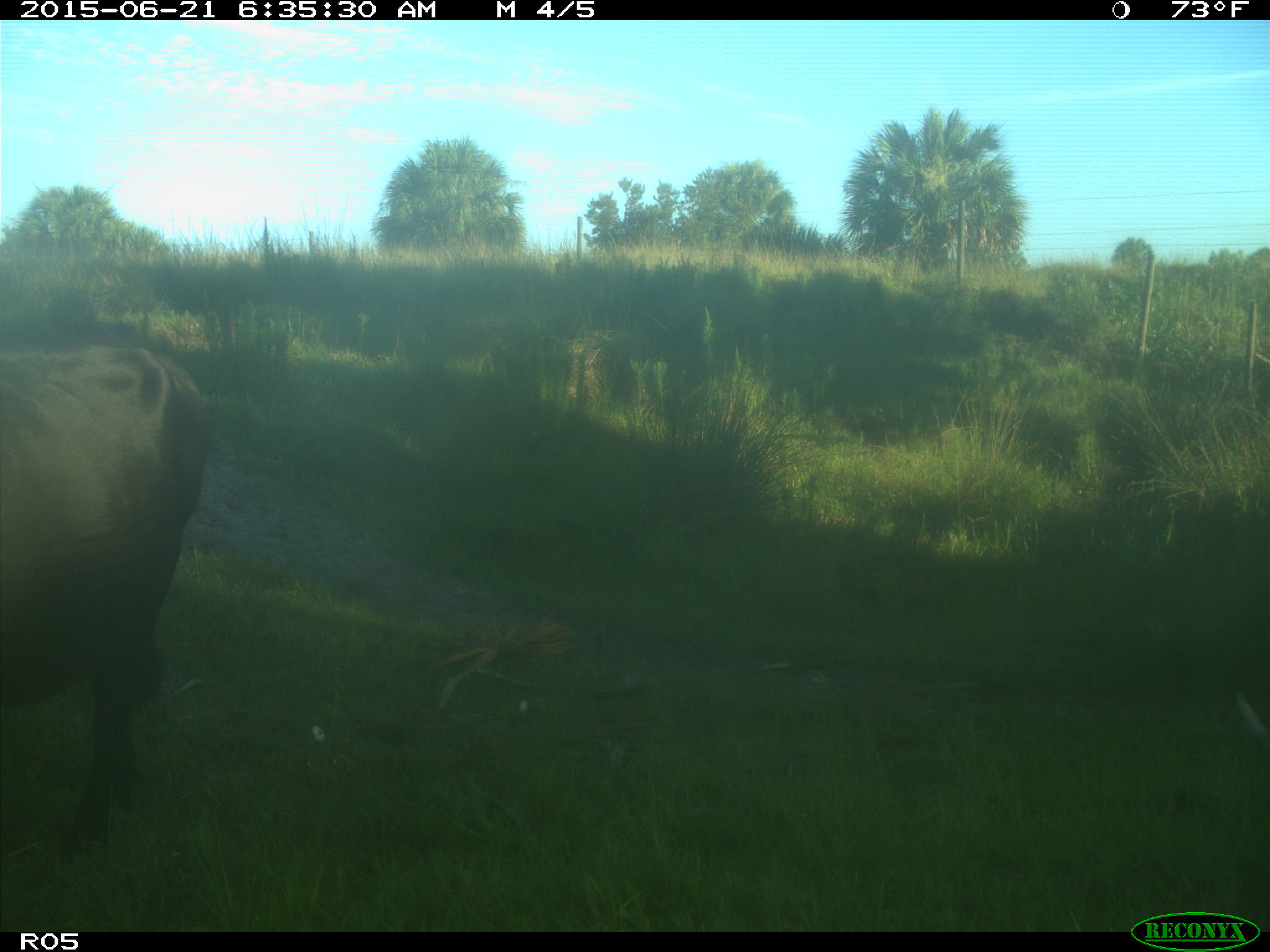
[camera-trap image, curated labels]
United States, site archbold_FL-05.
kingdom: Animalia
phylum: Chordata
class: Mammalia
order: Artiodactyla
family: Bovidae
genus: Bos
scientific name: Bos taurus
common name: domestic cow